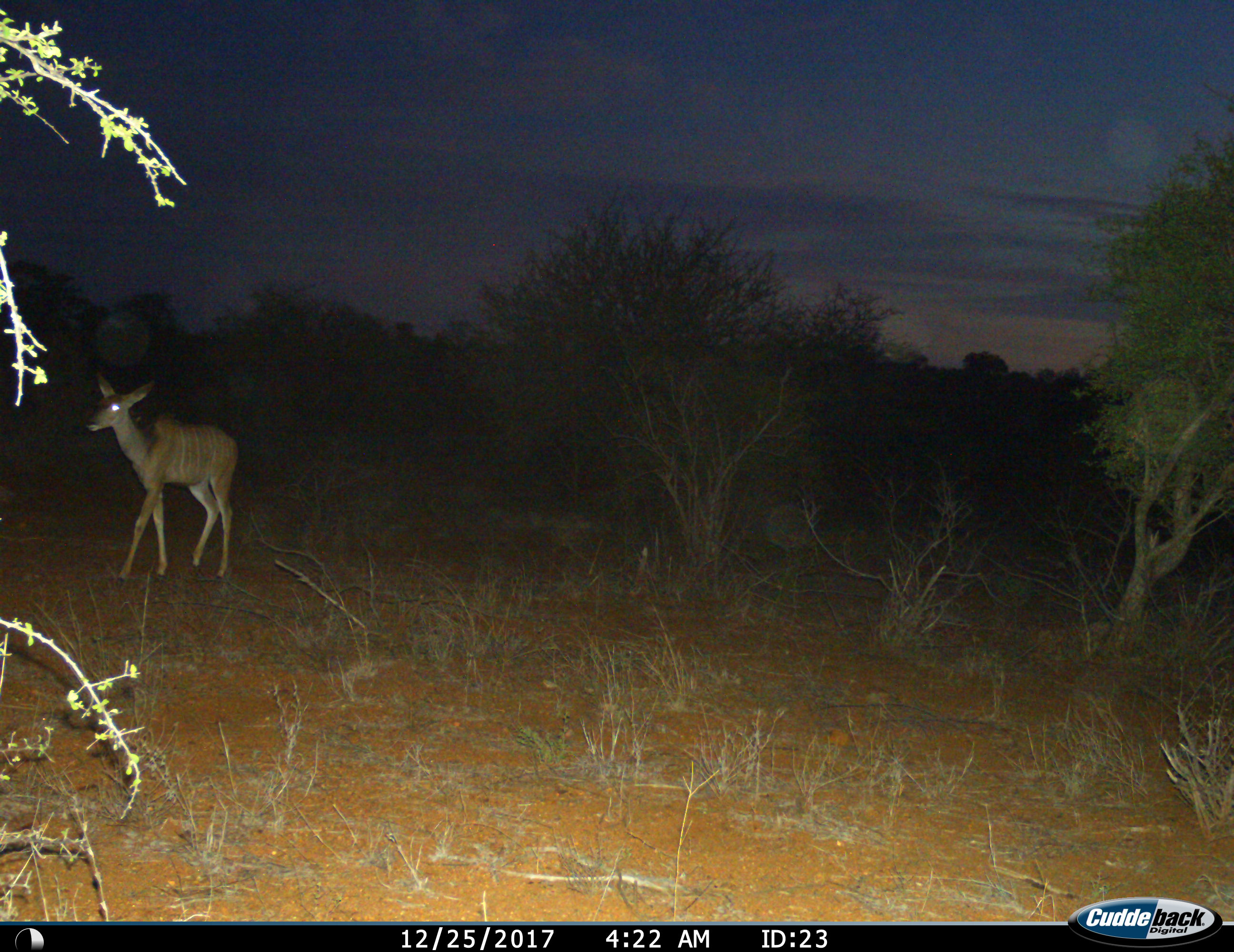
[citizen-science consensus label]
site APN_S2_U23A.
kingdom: Animalia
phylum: Chordata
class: Mammalia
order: Artiodactyla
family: Bovidae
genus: Tragelaphus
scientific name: Tragelaphus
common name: kudu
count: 1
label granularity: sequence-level